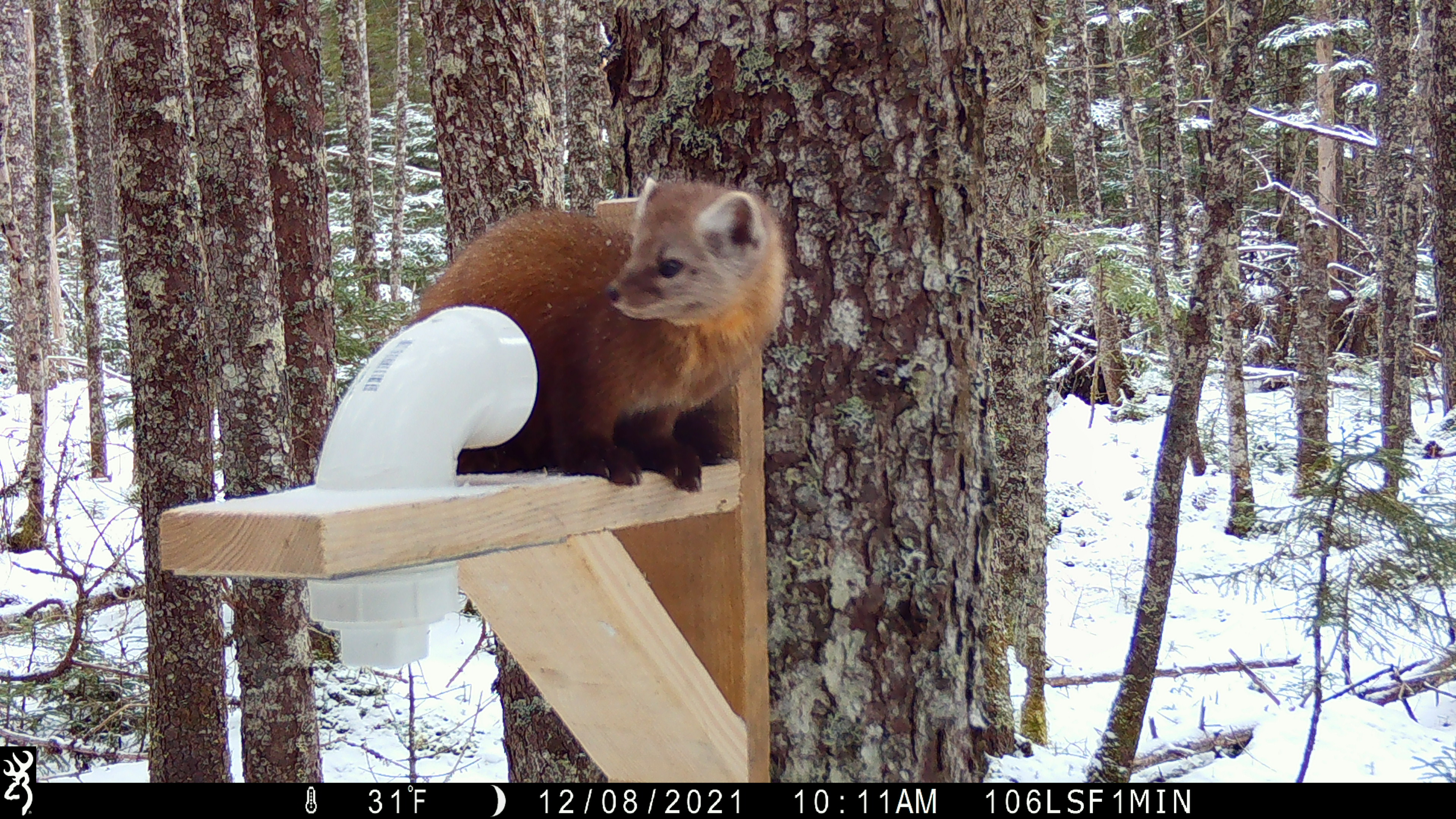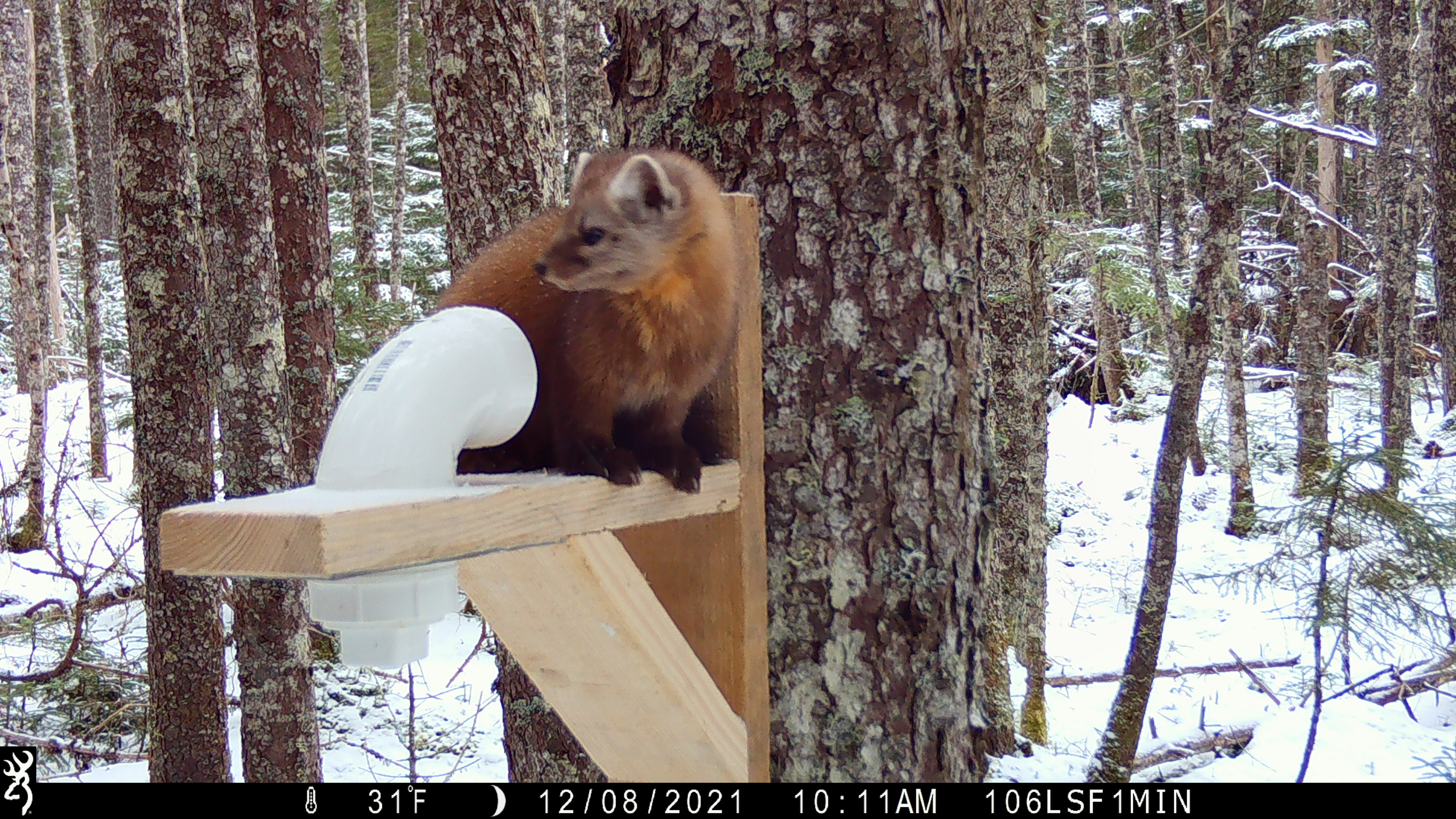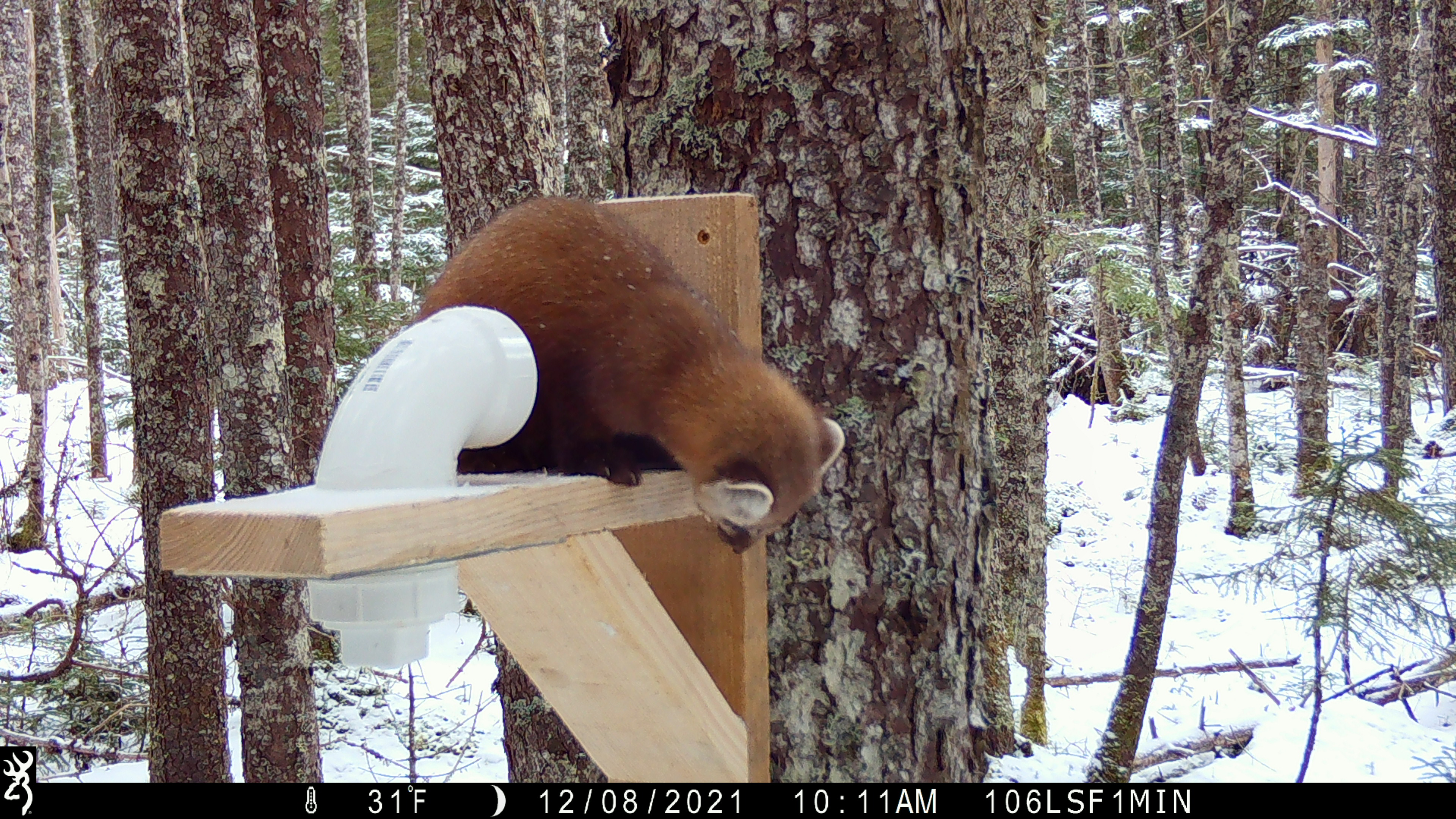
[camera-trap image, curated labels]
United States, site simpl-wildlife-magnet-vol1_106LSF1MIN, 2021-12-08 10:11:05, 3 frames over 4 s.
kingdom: Animalia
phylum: Chordata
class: Mammalia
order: Carnivora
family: Mustelidae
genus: Martes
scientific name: Martes americana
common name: american marten